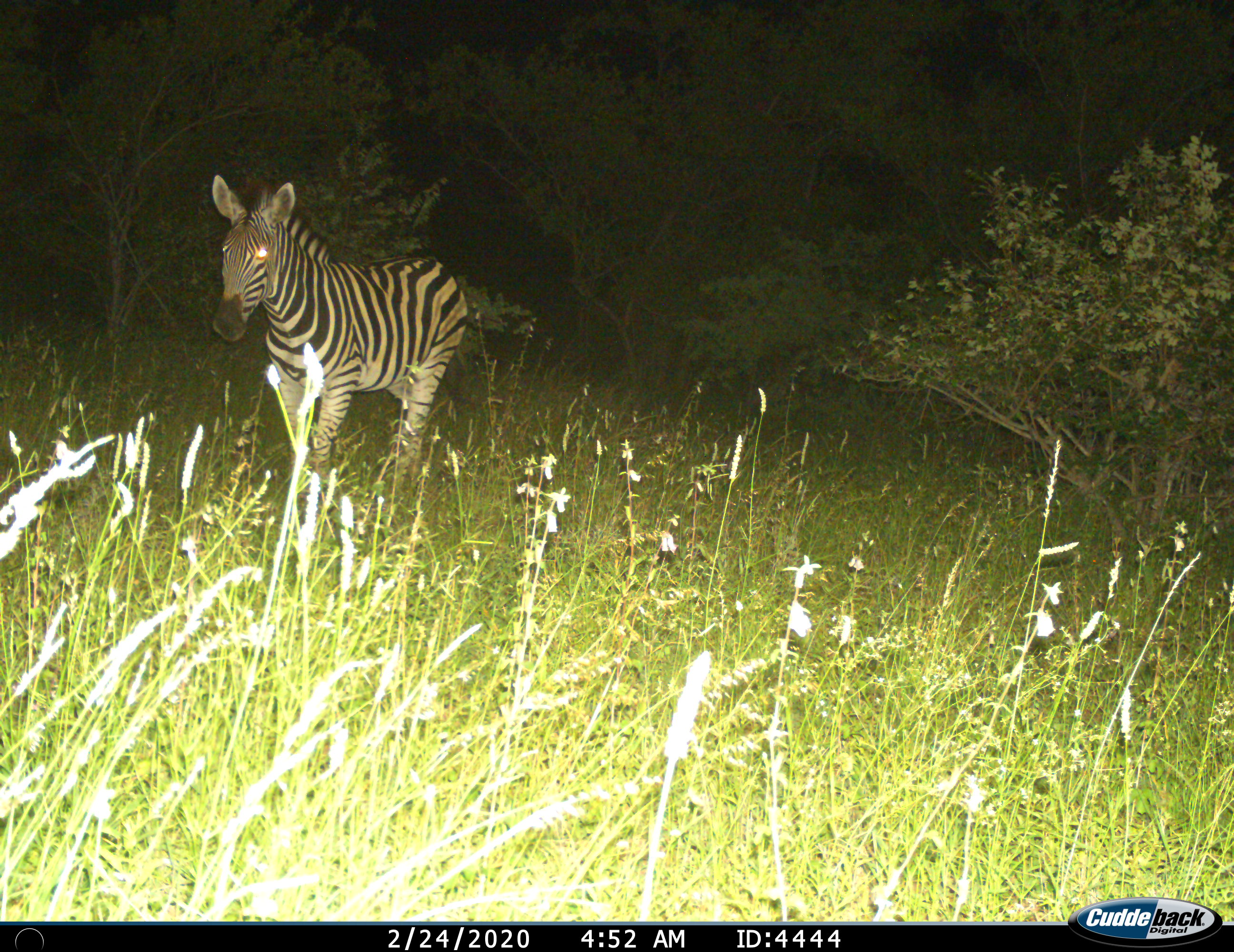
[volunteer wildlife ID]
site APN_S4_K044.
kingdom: Animalia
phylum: Chordata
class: Mammalia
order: Perissodactyla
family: Equidae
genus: Equus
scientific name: Equus quagga burchellii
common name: burchell's zebra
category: zebraburchells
Zebraburchells (burchell's zebra) (Equus quagga burchellii), count 1. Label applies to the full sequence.